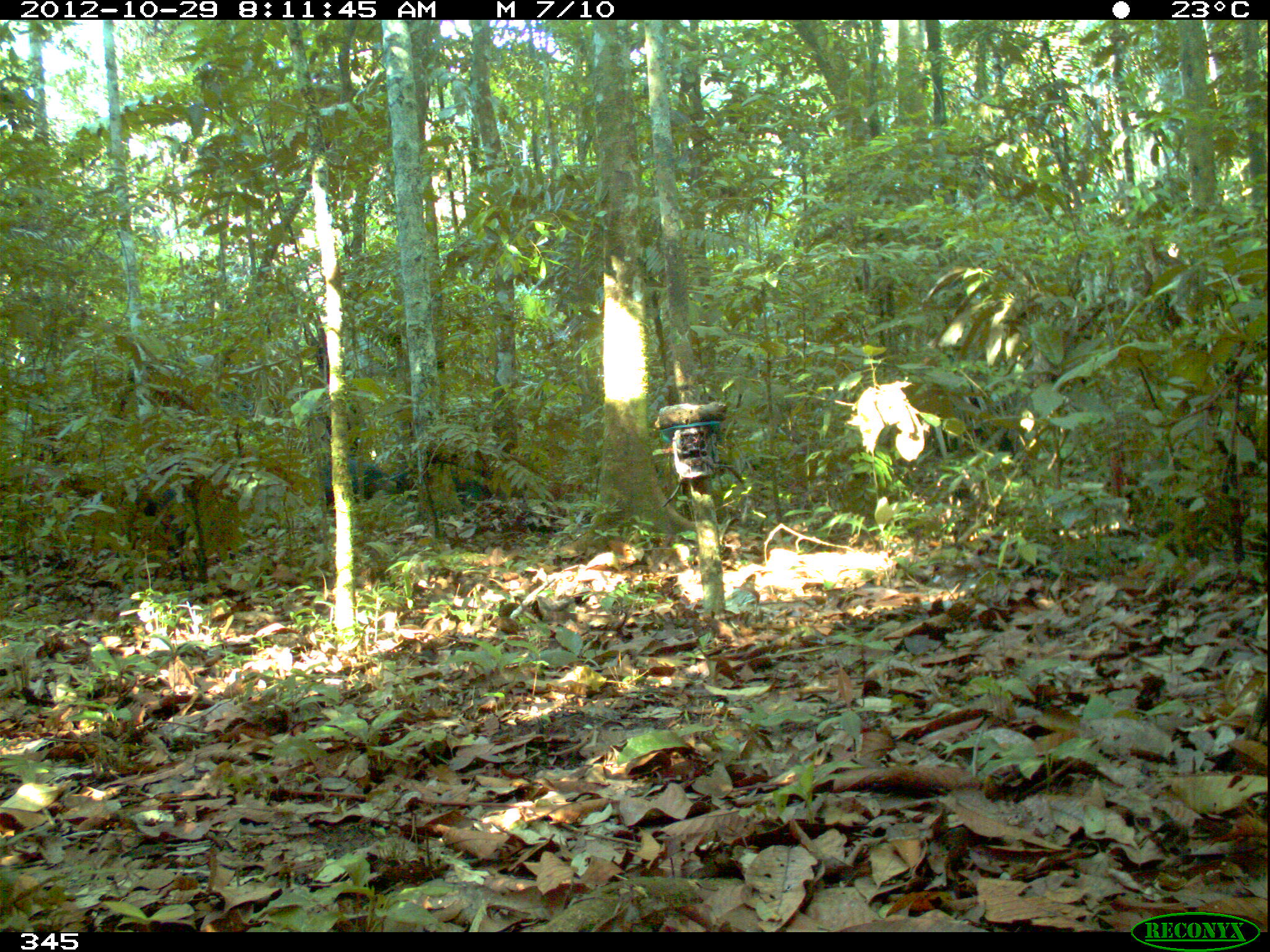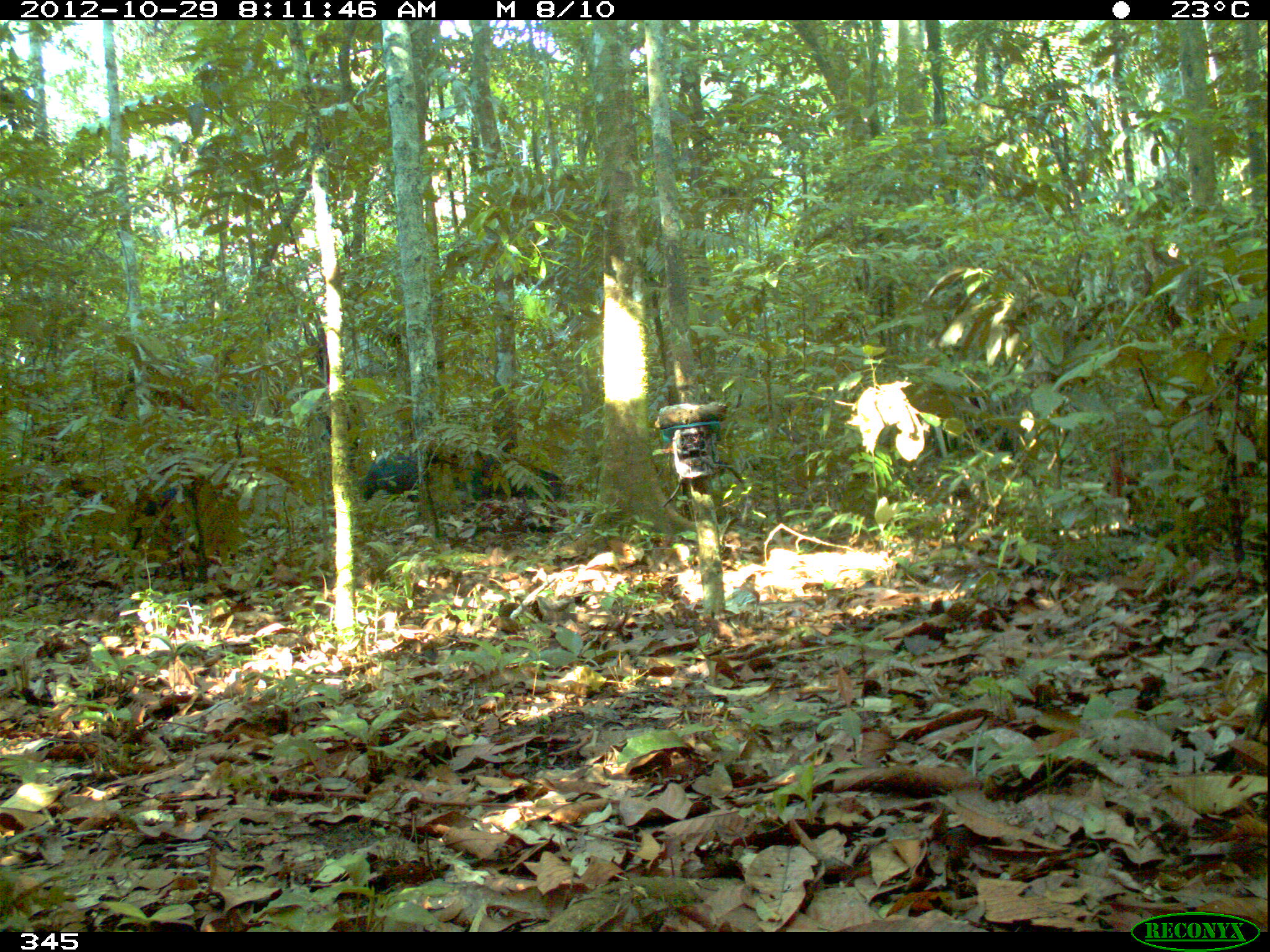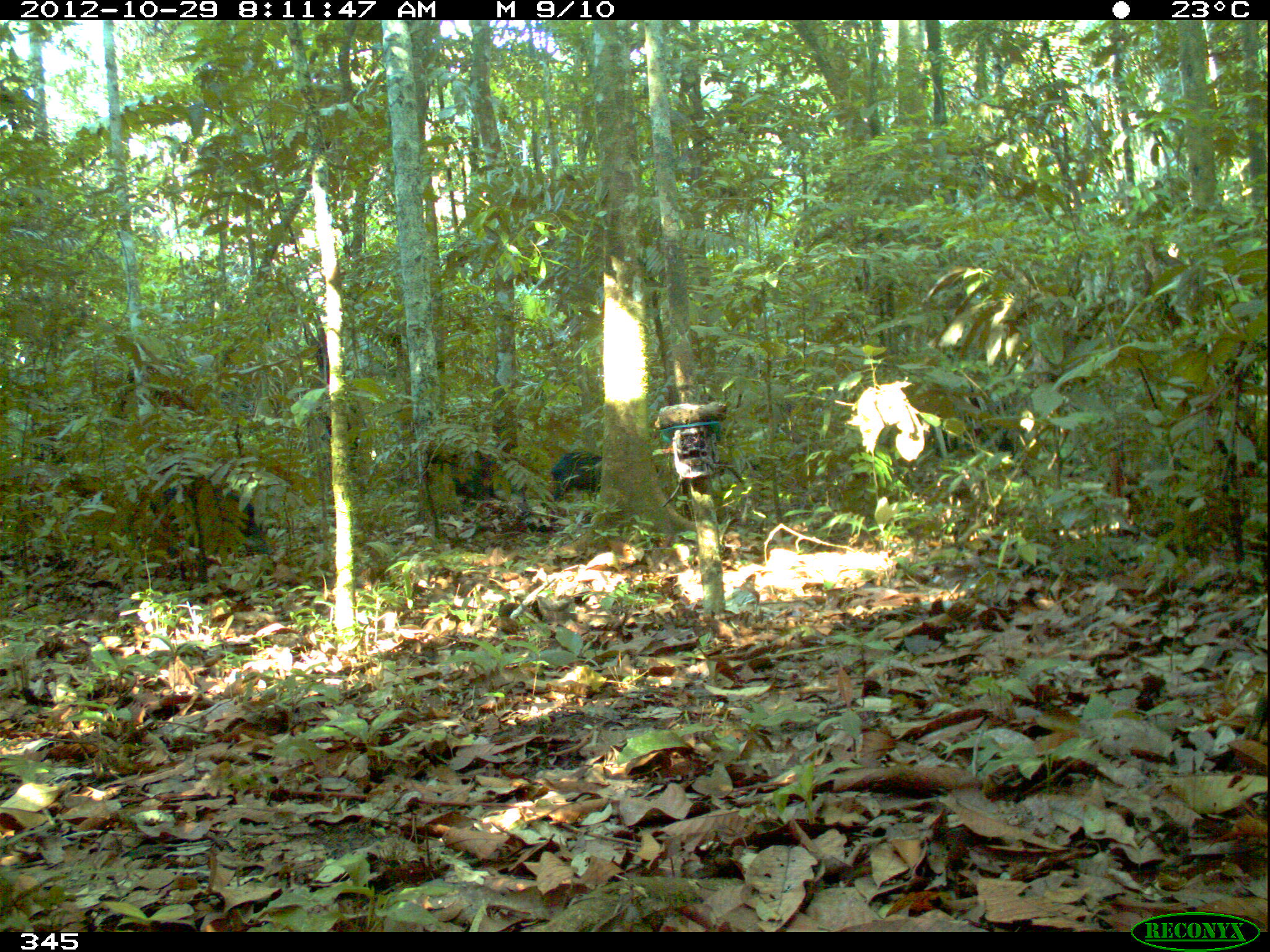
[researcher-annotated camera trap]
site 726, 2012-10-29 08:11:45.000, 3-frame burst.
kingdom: Animalia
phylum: Chordata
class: Mammalia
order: Artiodactyla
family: Tayassuidae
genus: Tayassu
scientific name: Tayassu pecari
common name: white-lipped peccary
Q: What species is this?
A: Tayassu pecari (white-lipped peccary).